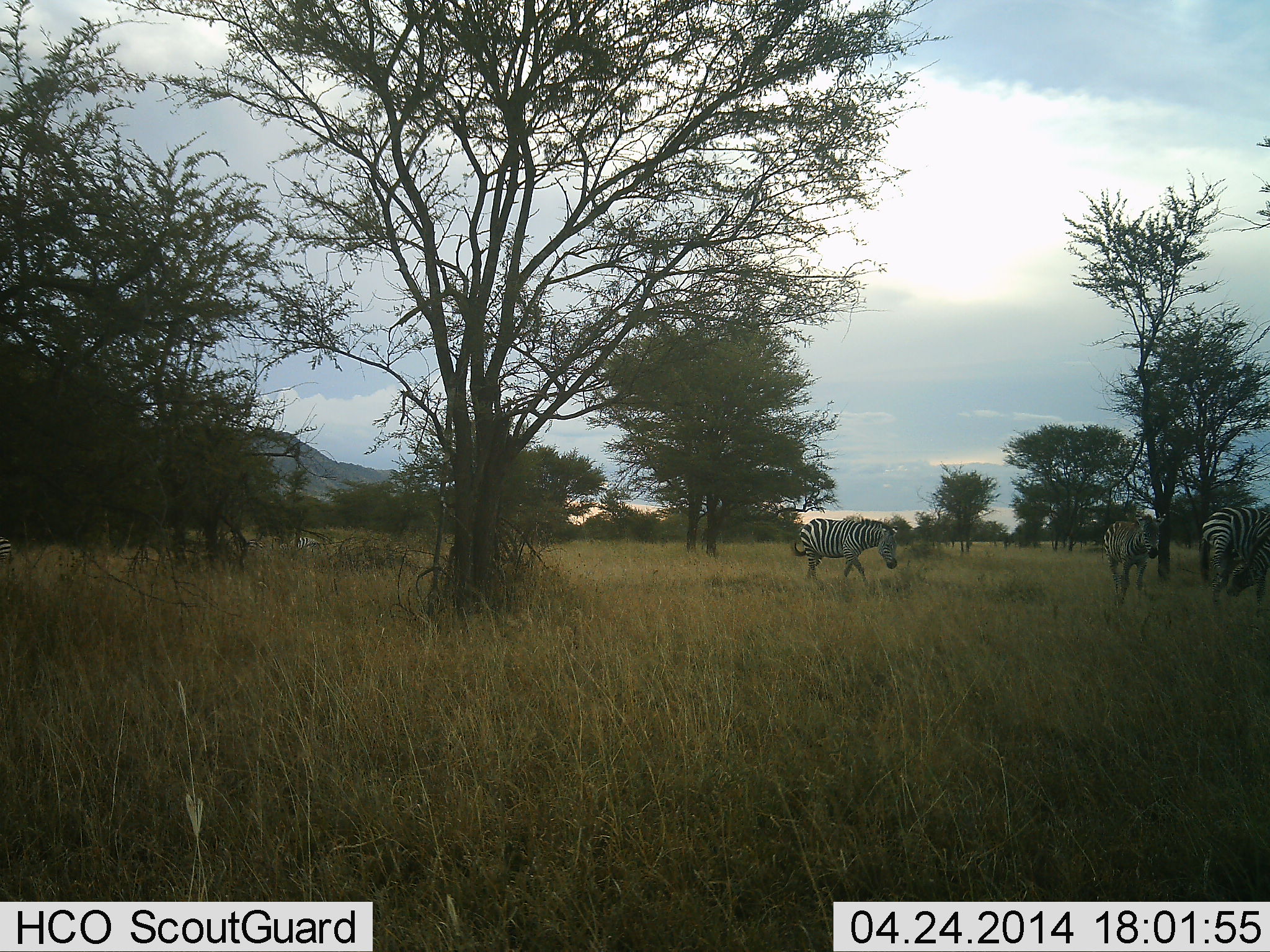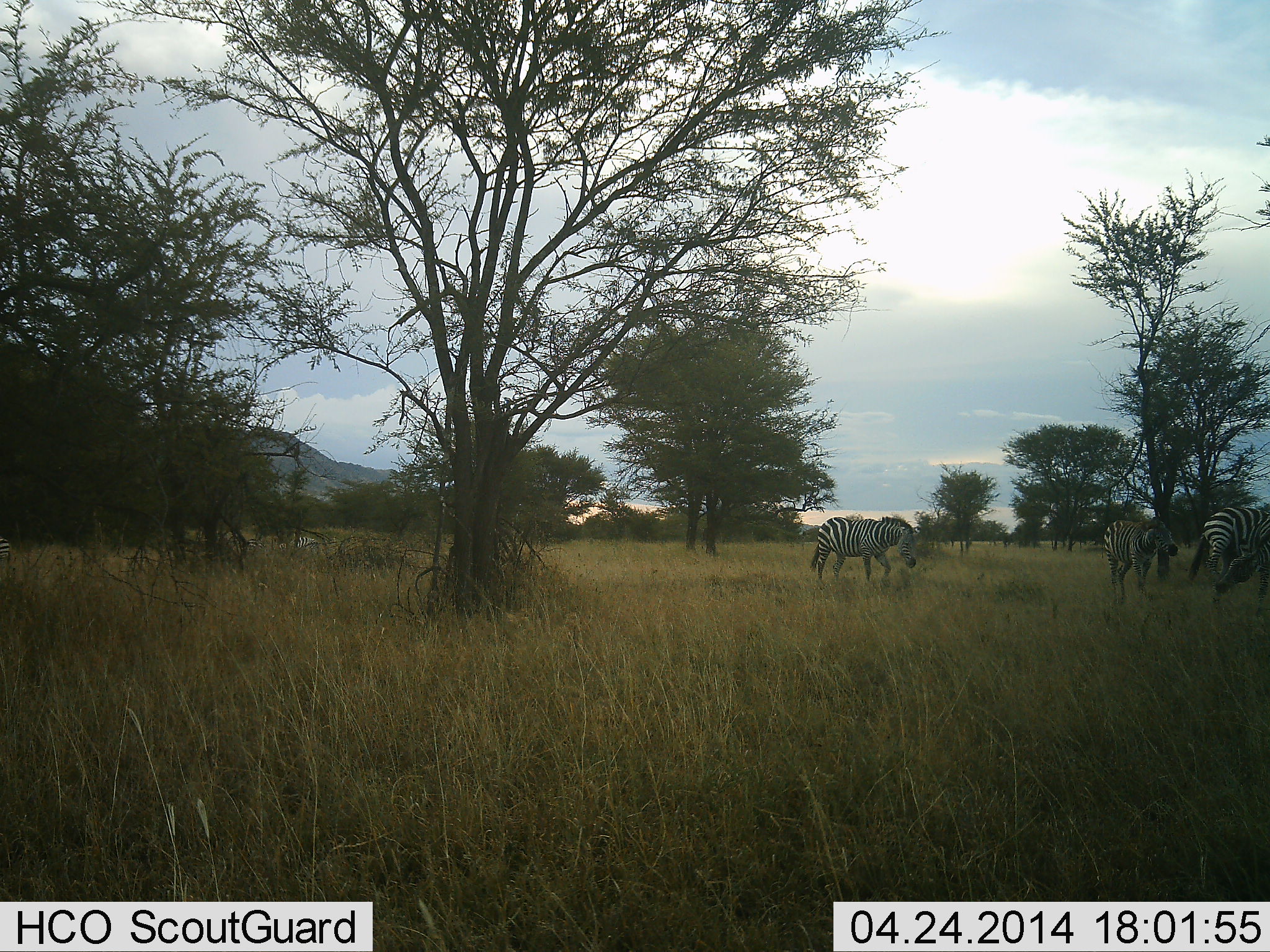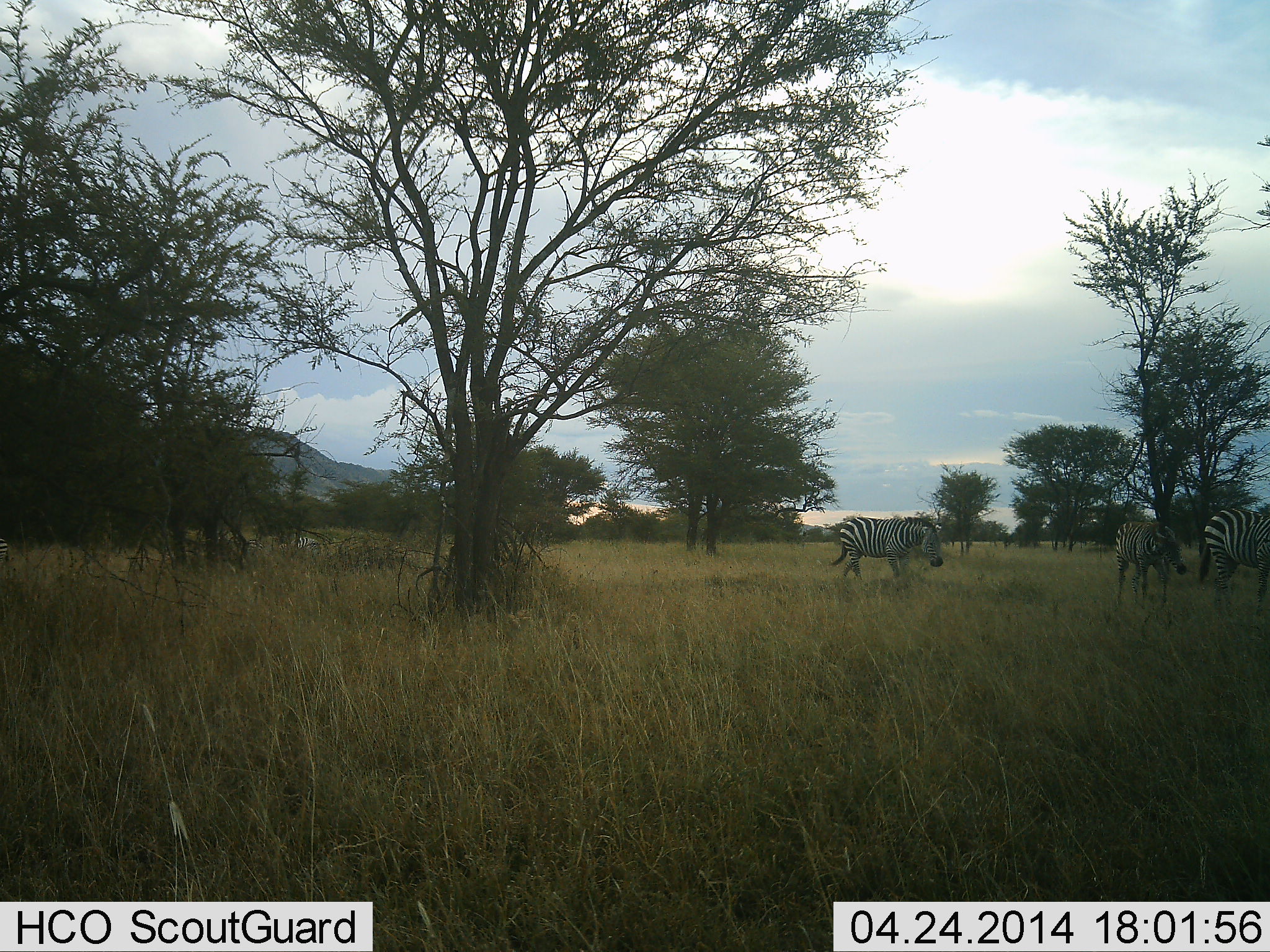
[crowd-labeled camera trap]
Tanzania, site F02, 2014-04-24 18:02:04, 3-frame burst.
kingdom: Animalia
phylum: Chordata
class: Mammalia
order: Perissodactyla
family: Equidae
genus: Equus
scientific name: Equus quagga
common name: plains zebra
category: zebra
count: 3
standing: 10%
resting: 0%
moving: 80%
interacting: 0%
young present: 0%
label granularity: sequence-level